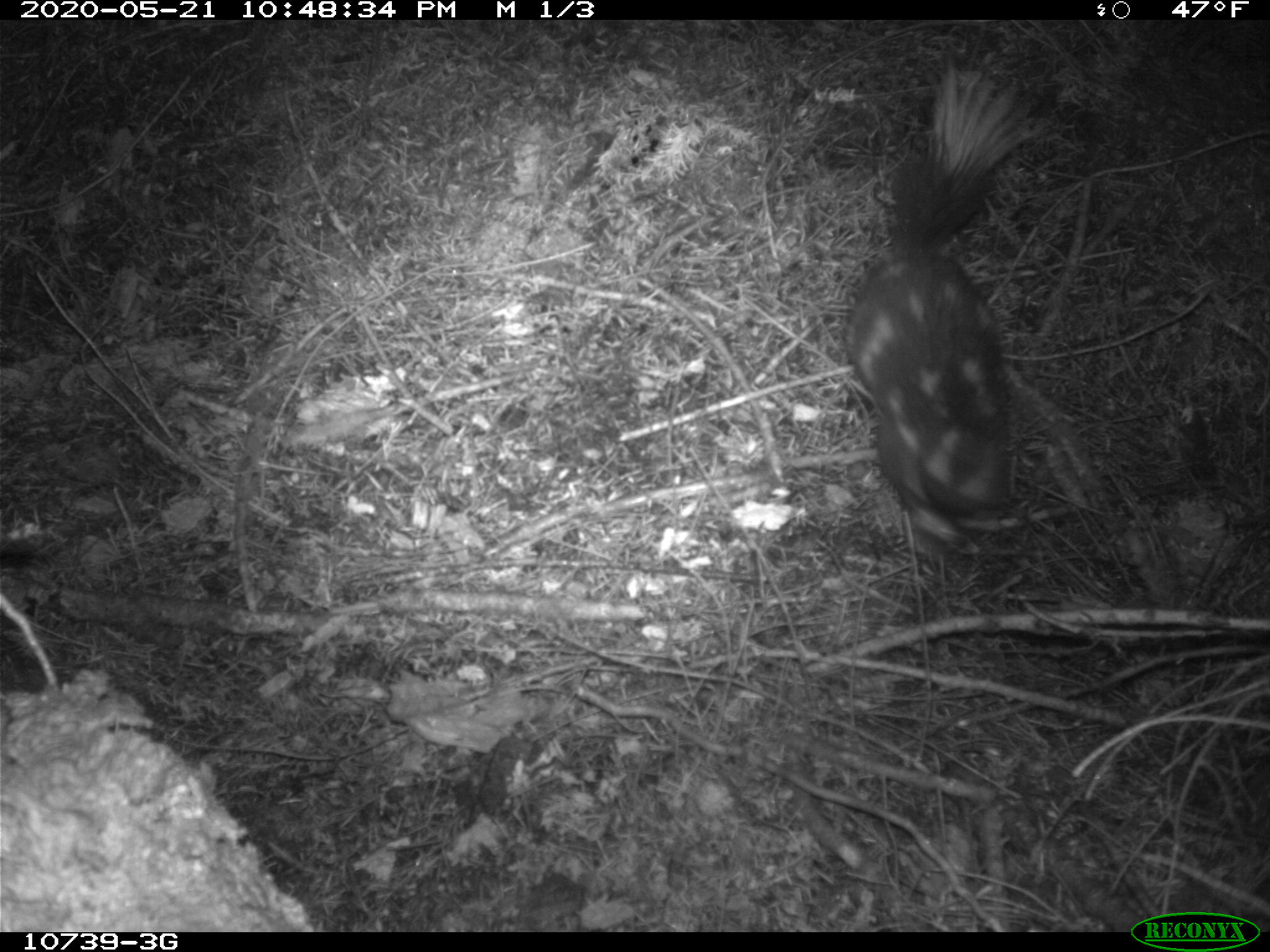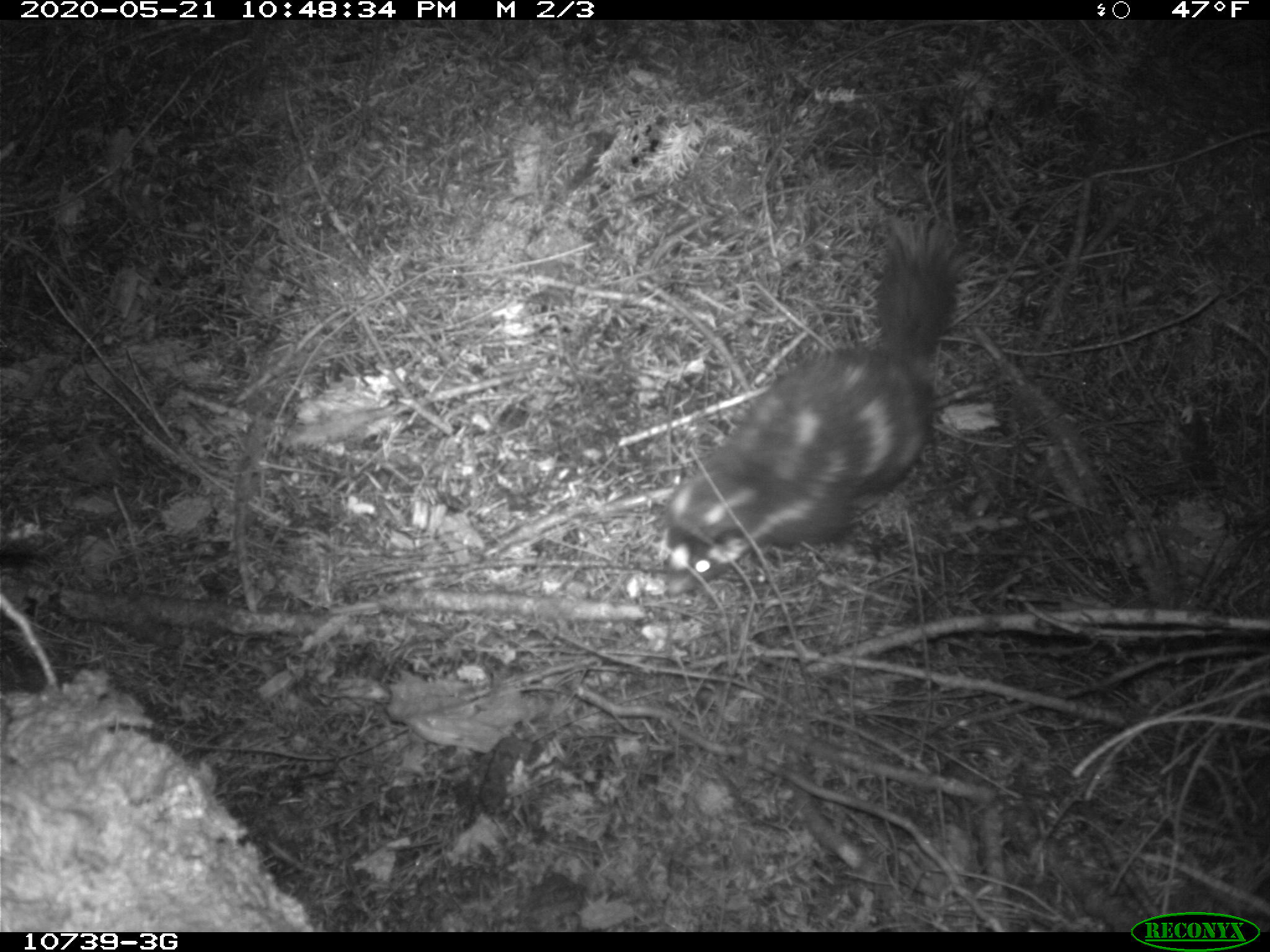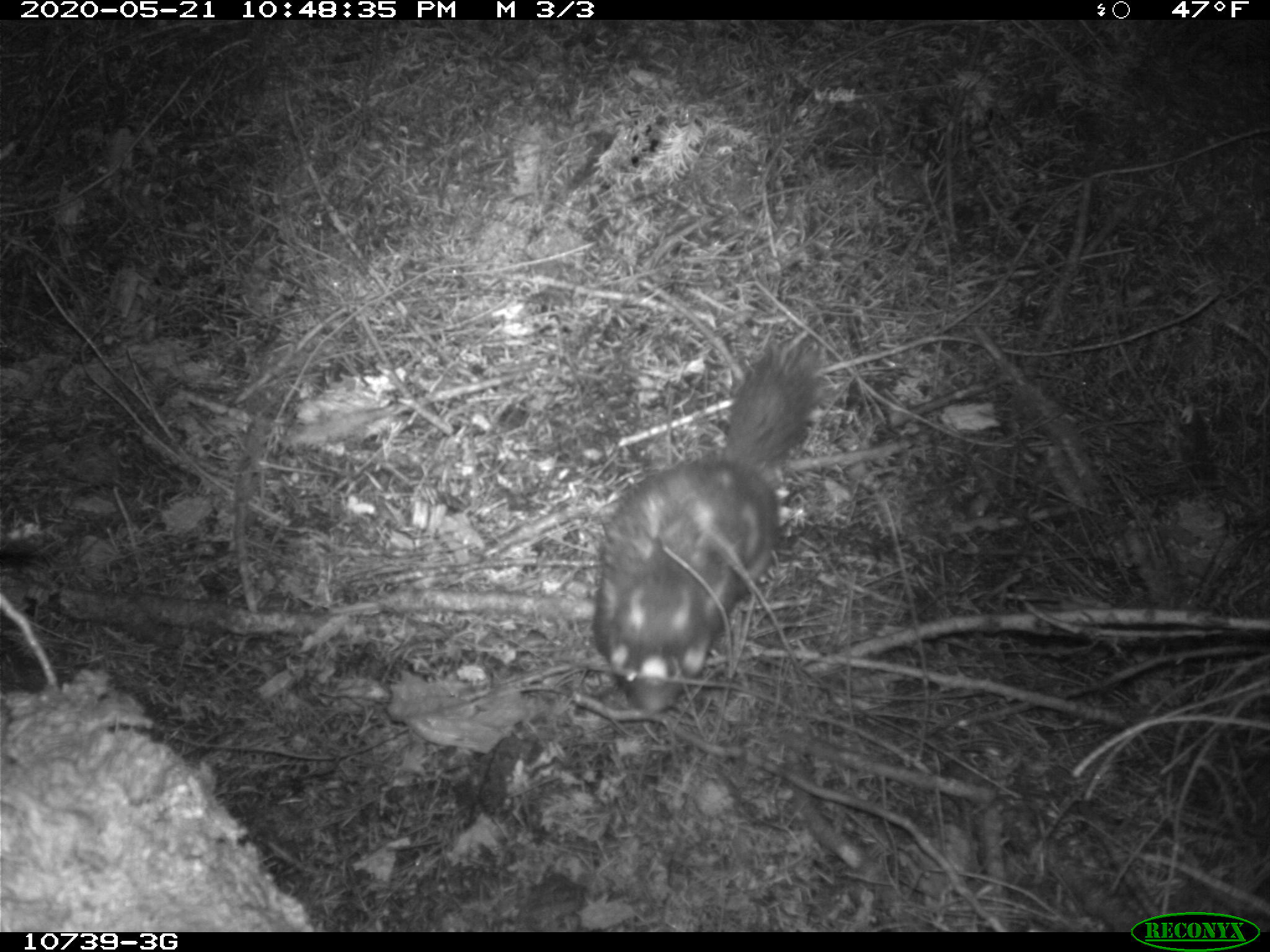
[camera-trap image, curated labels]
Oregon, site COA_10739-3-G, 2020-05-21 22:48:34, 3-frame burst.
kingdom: Animalia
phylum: Chordata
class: Mammalia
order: Carnivora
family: Mephitidae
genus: Spilogale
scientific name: Spilogale gracilis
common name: western spotted skunk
Western spotted skunk (Spilogale gracilis).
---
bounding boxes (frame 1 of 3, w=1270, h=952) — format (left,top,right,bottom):
western spotted skunk: (834,67,1046,600)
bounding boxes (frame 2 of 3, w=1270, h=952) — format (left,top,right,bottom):
western spotted skunk: (655,208,975,591)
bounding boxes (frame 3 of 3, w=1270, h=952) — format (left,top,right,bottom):
western spotted skunk: (572,331,832,721)